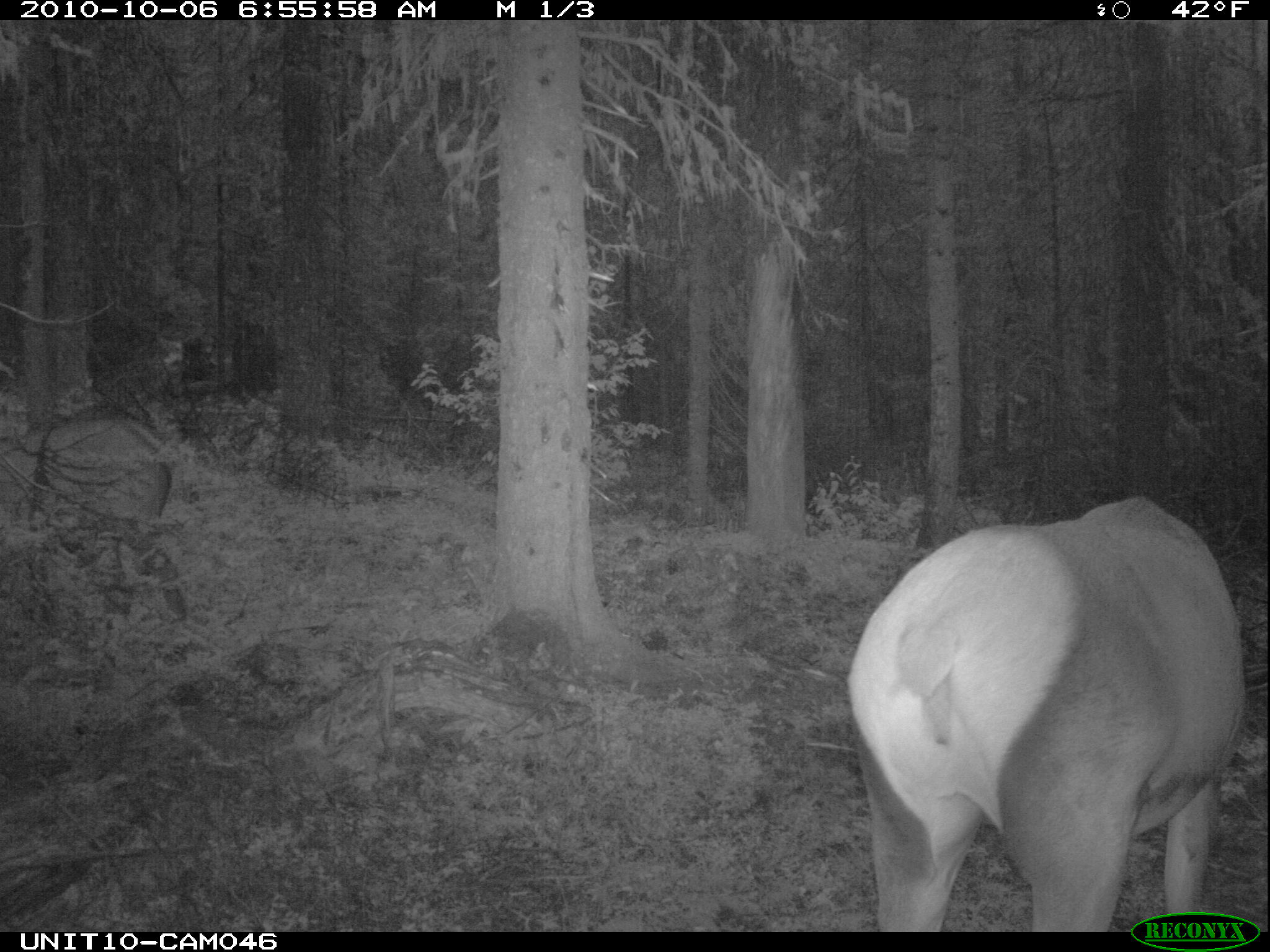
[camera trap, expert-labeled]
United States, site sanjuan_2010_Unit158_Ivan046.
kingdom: Animalia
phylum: Chordata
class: Mammalia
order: Artiodactyla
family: Cervidae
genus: Cervus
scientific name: Cervus elaphus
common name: red deer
Cervus elaphus (red deer).